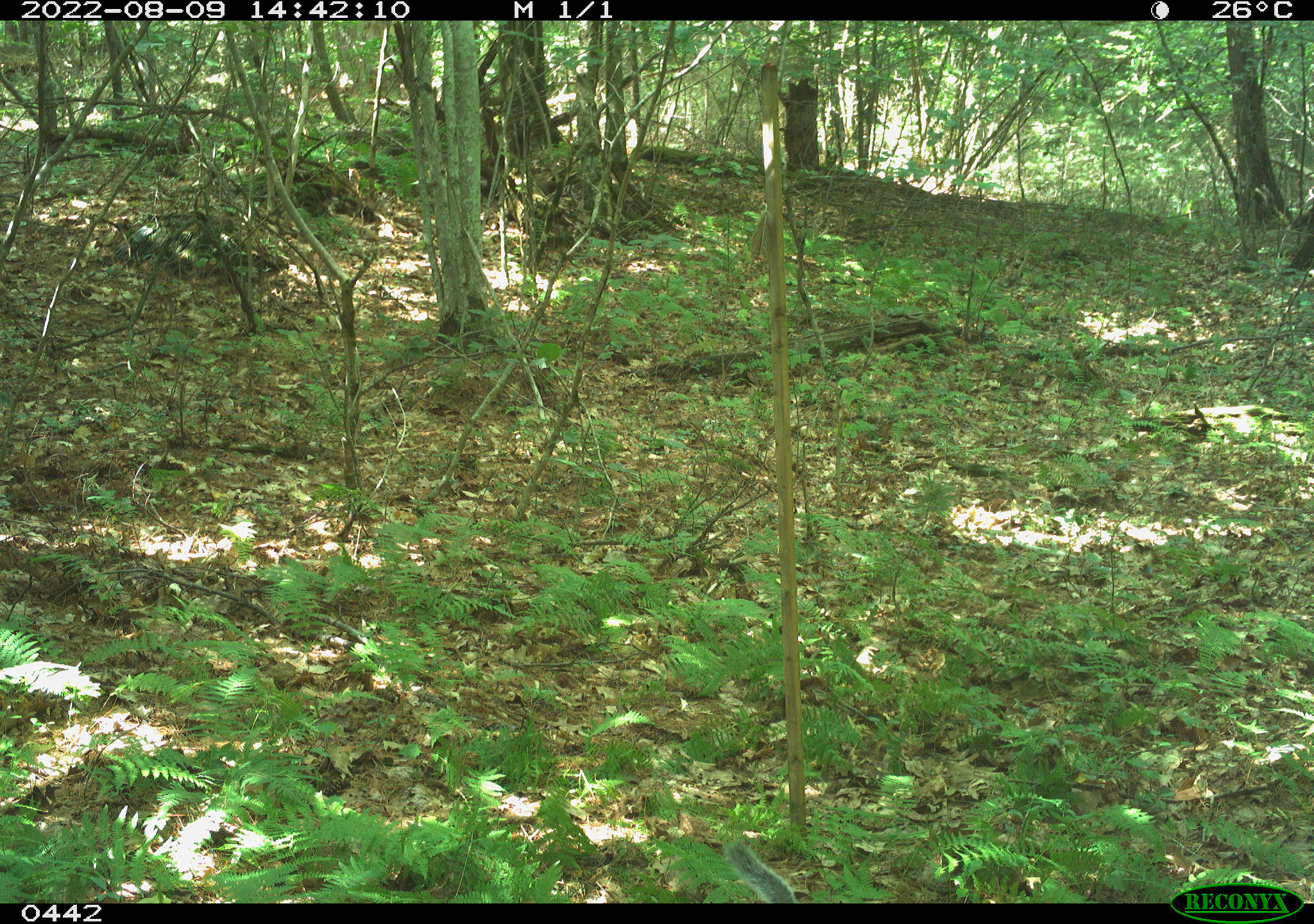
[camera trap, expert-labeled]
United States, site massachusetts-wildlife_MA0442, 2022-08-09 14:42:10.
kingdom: Animalia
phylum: Chordata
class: Mammalia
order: Rodentia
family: Sciuridae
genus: Sciurus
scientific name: Sciurus carolinensis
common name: gray squirrel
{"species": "gray squirrel (Sciurus carolinensis)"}